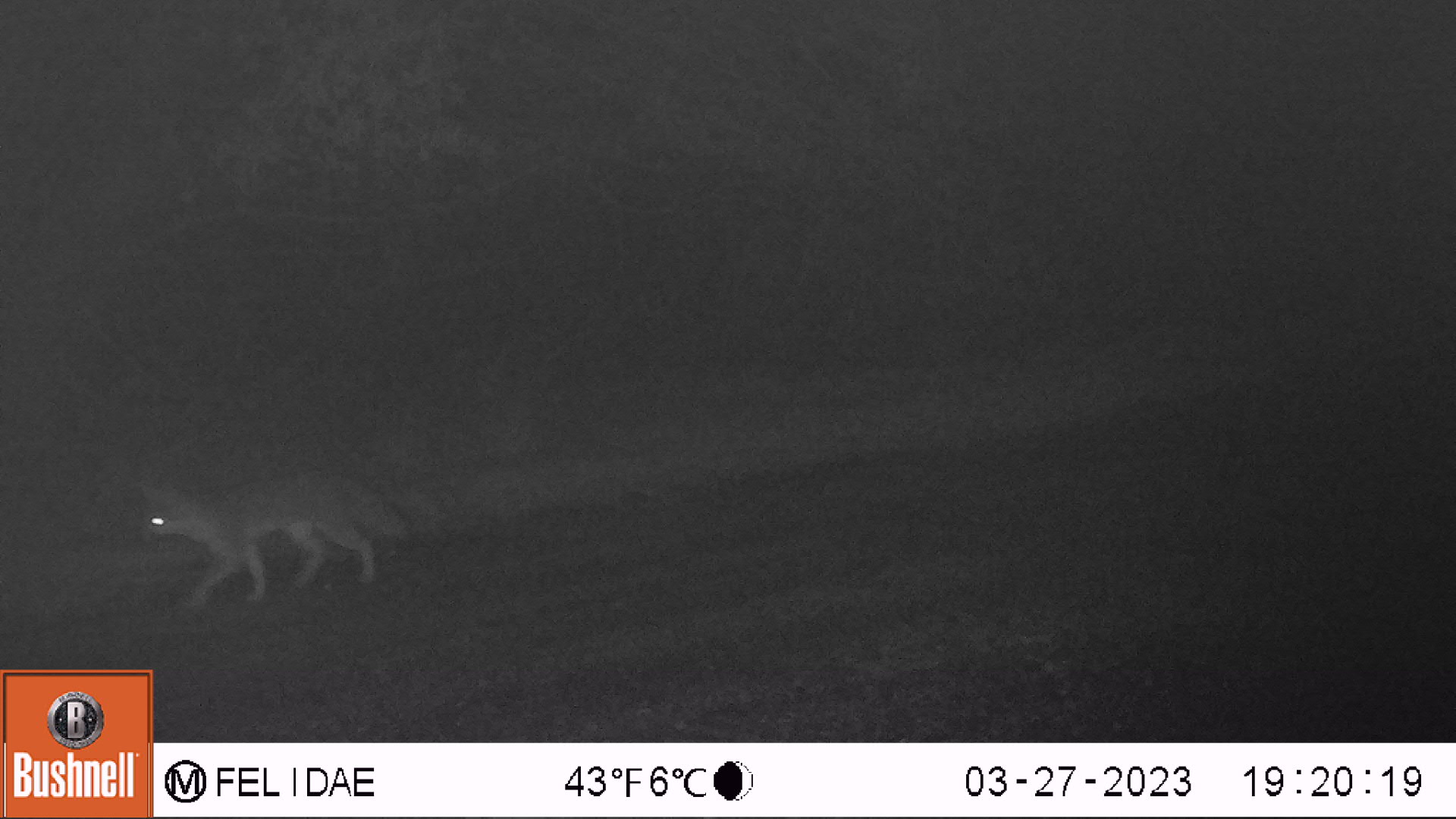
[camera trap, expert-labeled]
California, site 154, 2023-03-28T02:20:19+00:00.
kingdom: Animalia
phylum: Chordata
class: Mammalia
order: Carnivora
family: Canidae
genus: Urocyon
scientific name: Urocyon cinereoargenteus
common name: gray fox